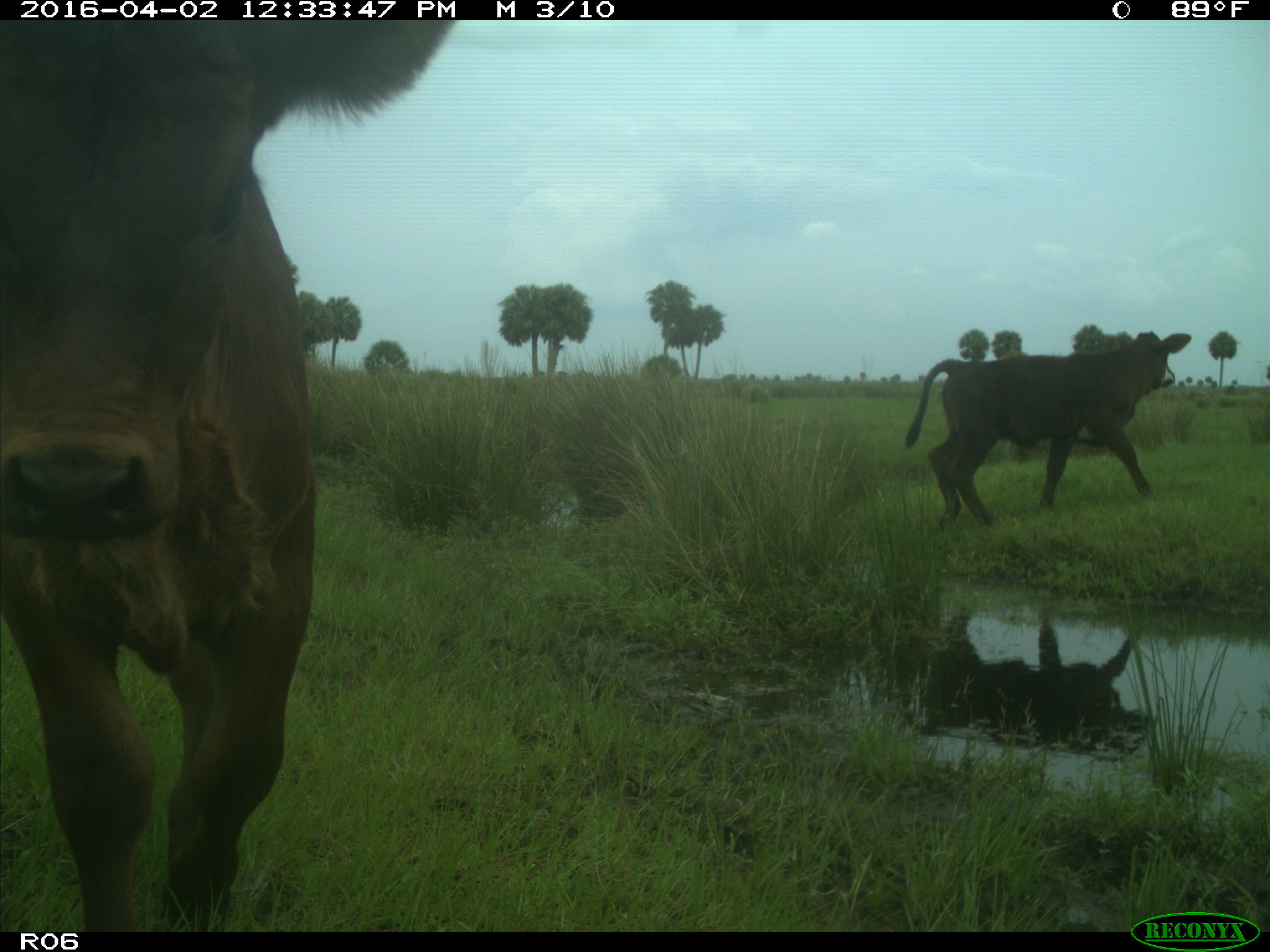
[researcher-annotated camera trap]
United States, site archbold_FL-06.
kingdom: Animalia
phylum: Chordata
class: Mammalia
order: Artiodactyla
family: Bovidae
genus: Bos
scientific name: Bos taurus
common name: domestic cow